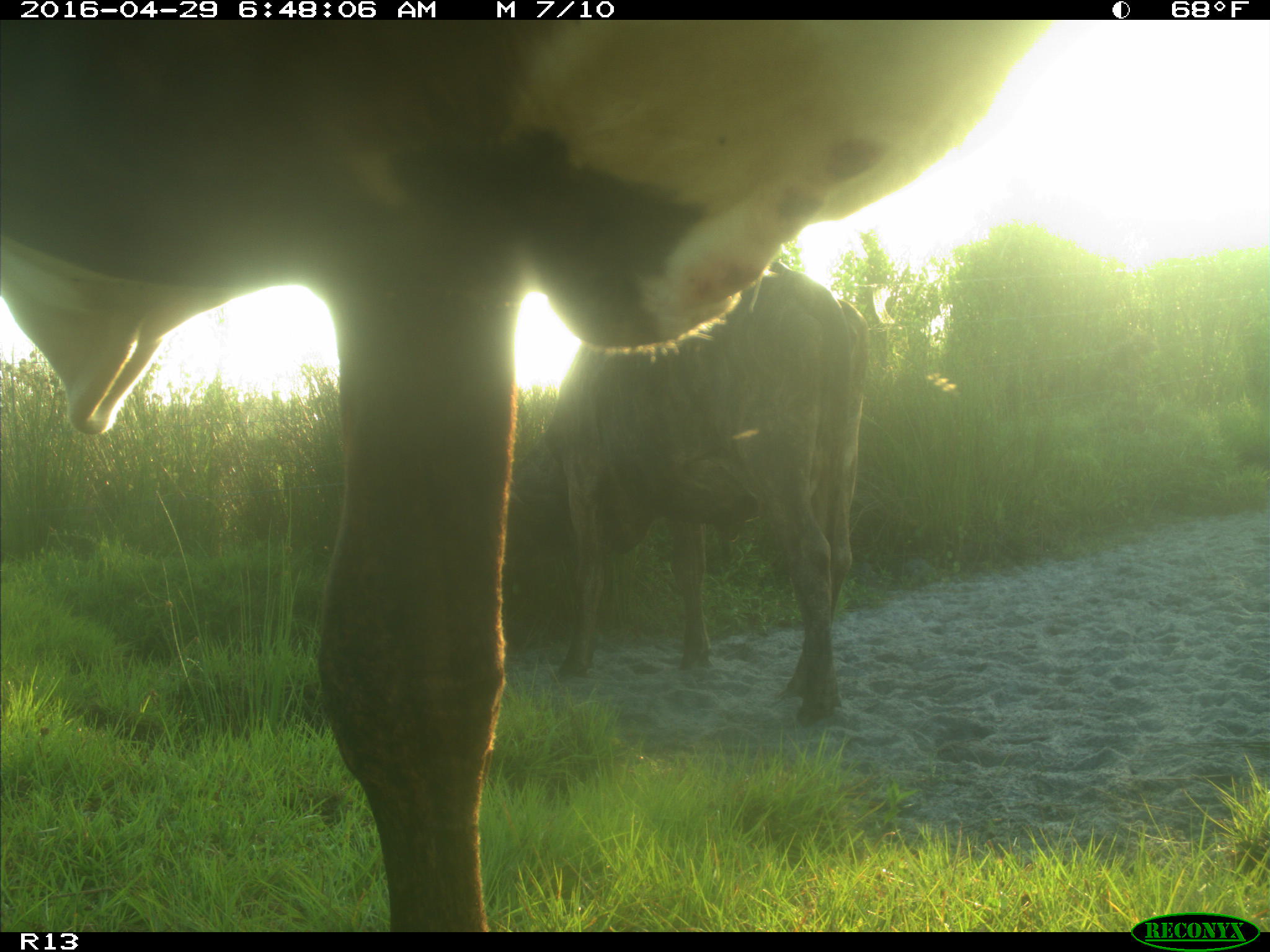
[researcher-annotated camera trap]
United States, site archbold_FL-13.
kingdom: Animalia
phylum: Chordata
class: Mammalia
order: Artiodactyla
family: Bovidae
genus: Bos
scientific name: Bos taurus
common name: domestic cow